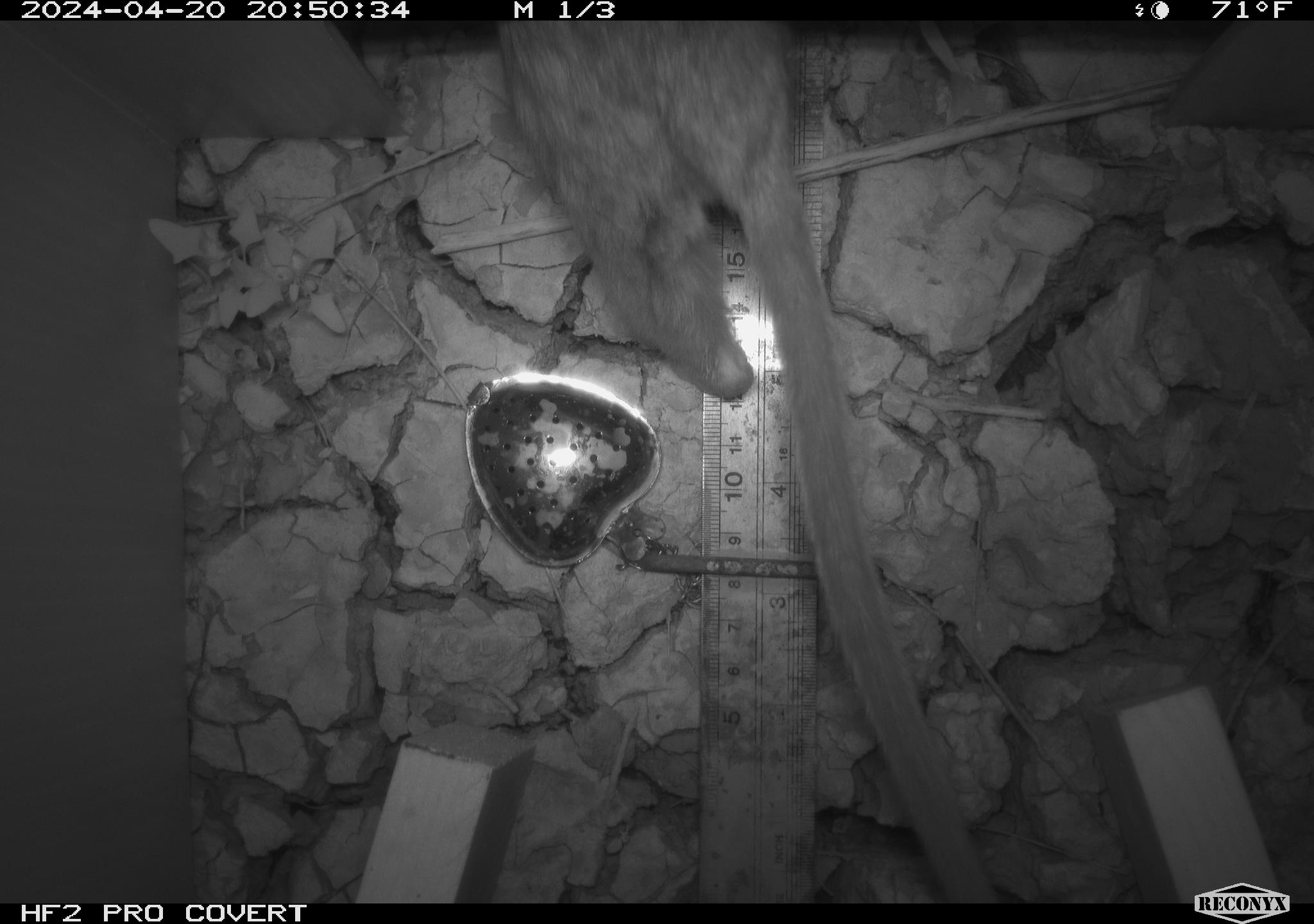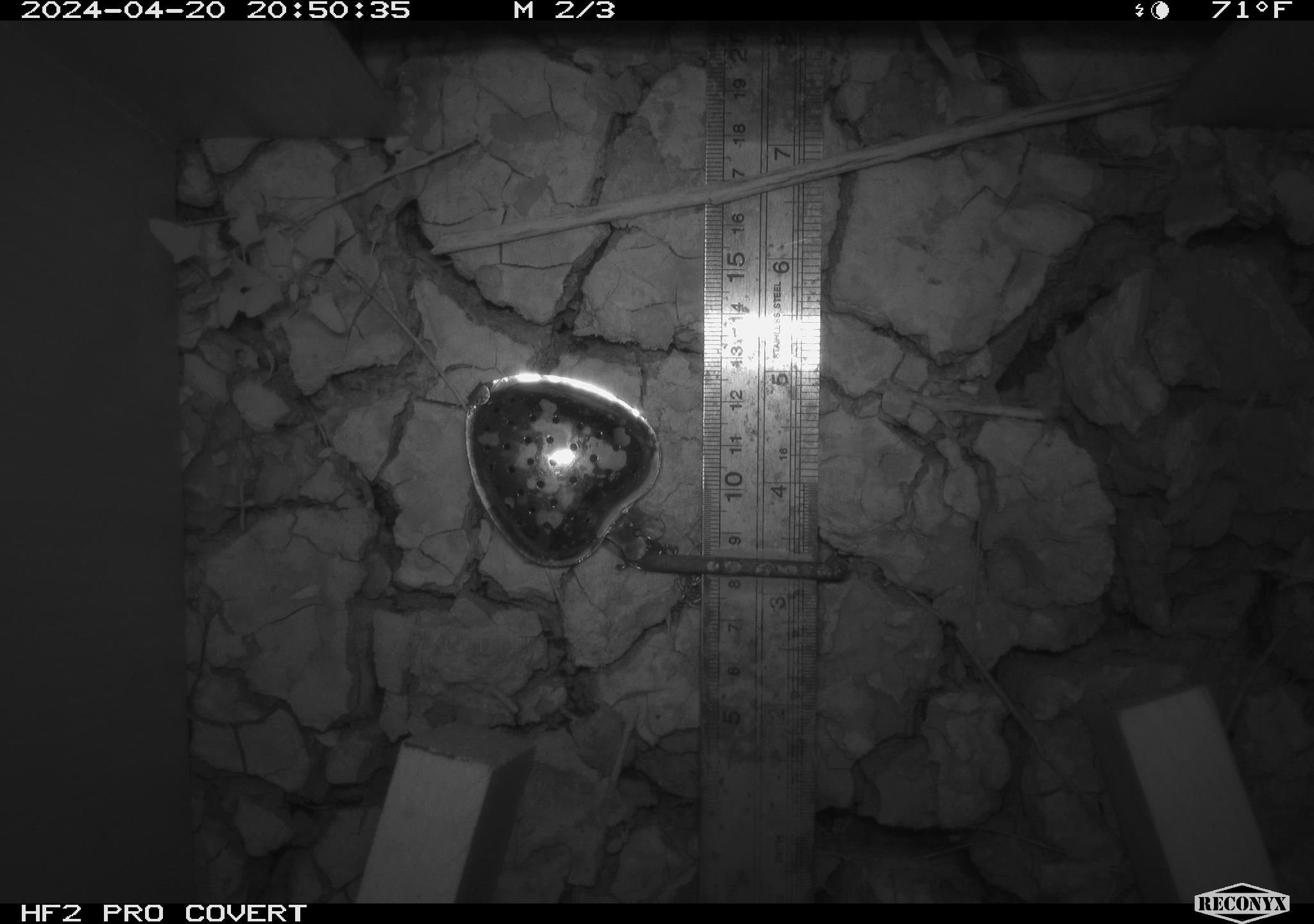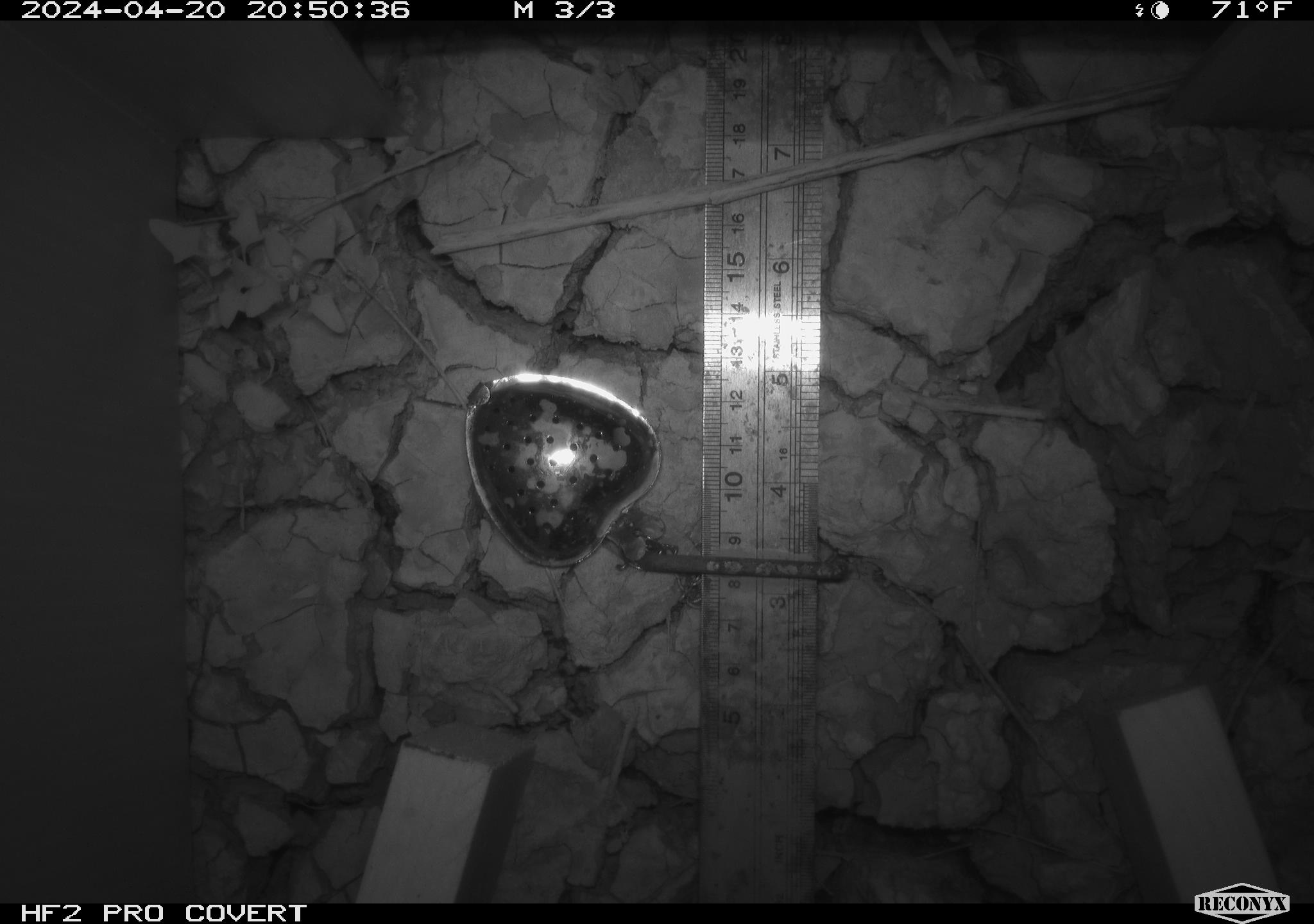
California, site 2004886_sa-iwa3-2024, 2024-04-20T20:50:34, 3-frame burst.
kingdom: Animalia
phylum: Chordata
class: Mammalia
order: Rodentia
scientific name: Rodentia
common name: woodrat or rat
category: woodrat or rat species